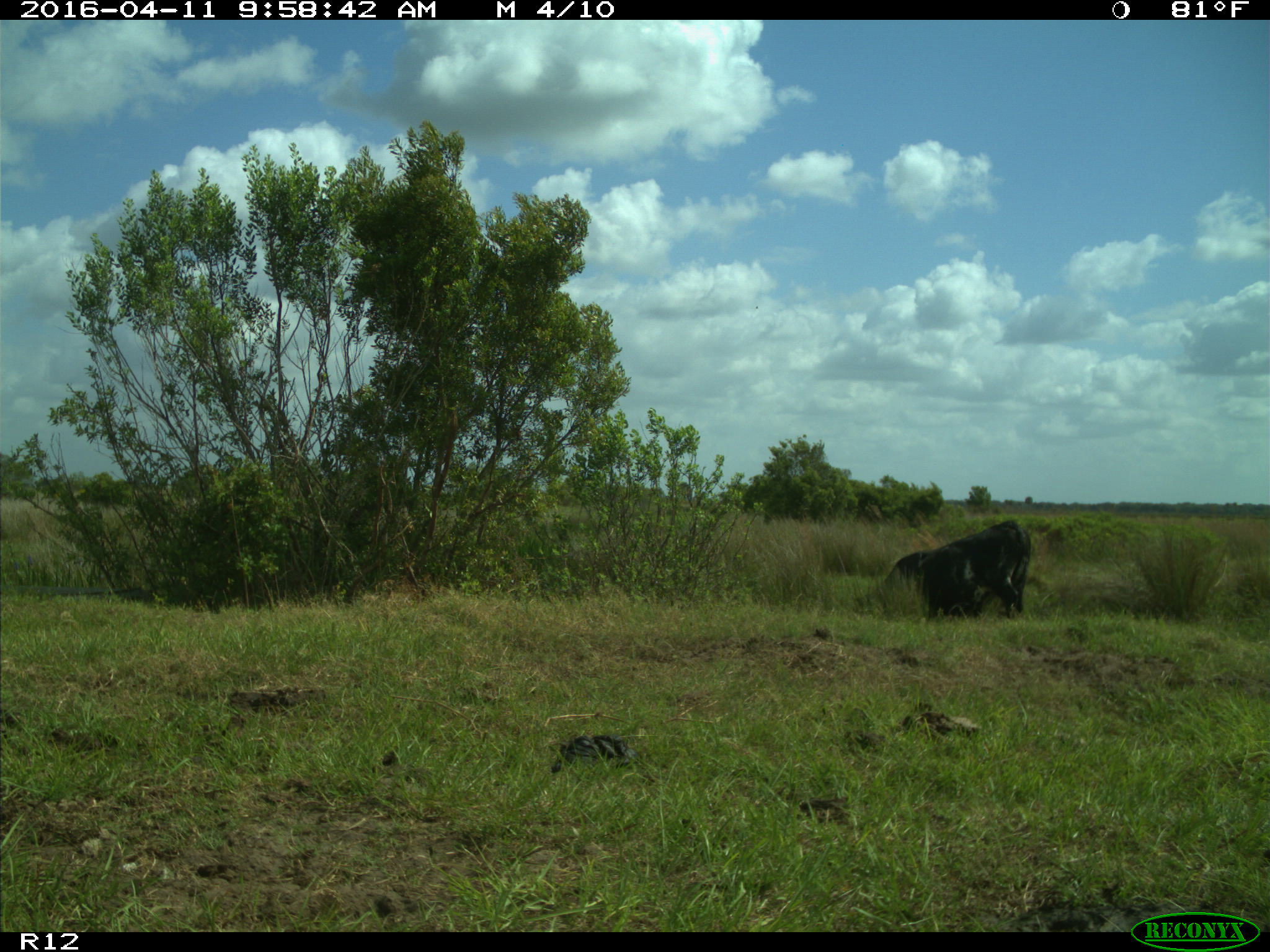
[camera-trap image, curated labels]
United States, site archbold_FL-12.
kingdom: Animalia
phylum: Chordata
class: Mammalia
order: Artiodactyla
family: Bovidae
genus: Bos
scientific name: Bos taurus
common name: domestic cow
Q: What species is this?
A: Bos taurus (domestic cow).